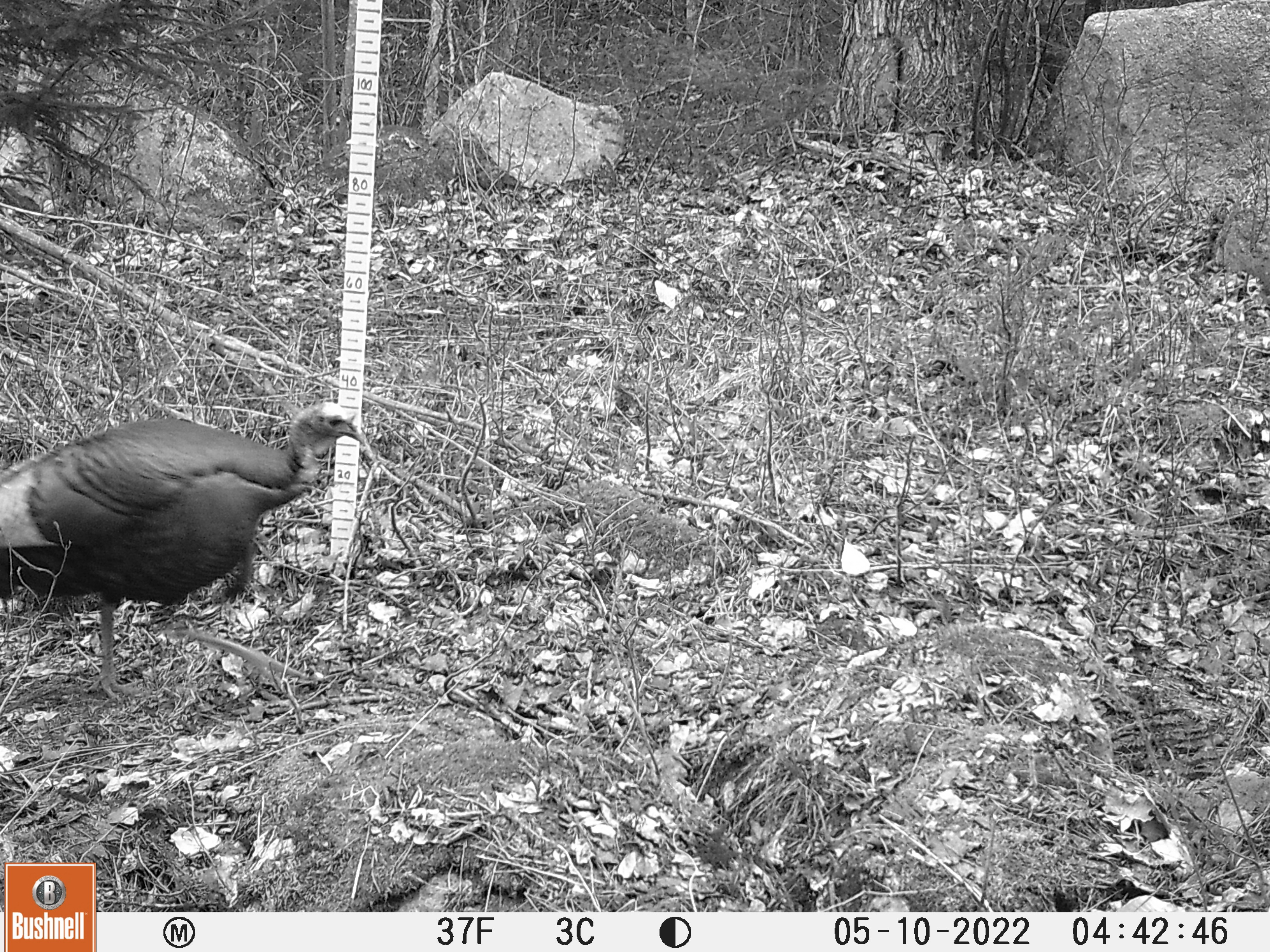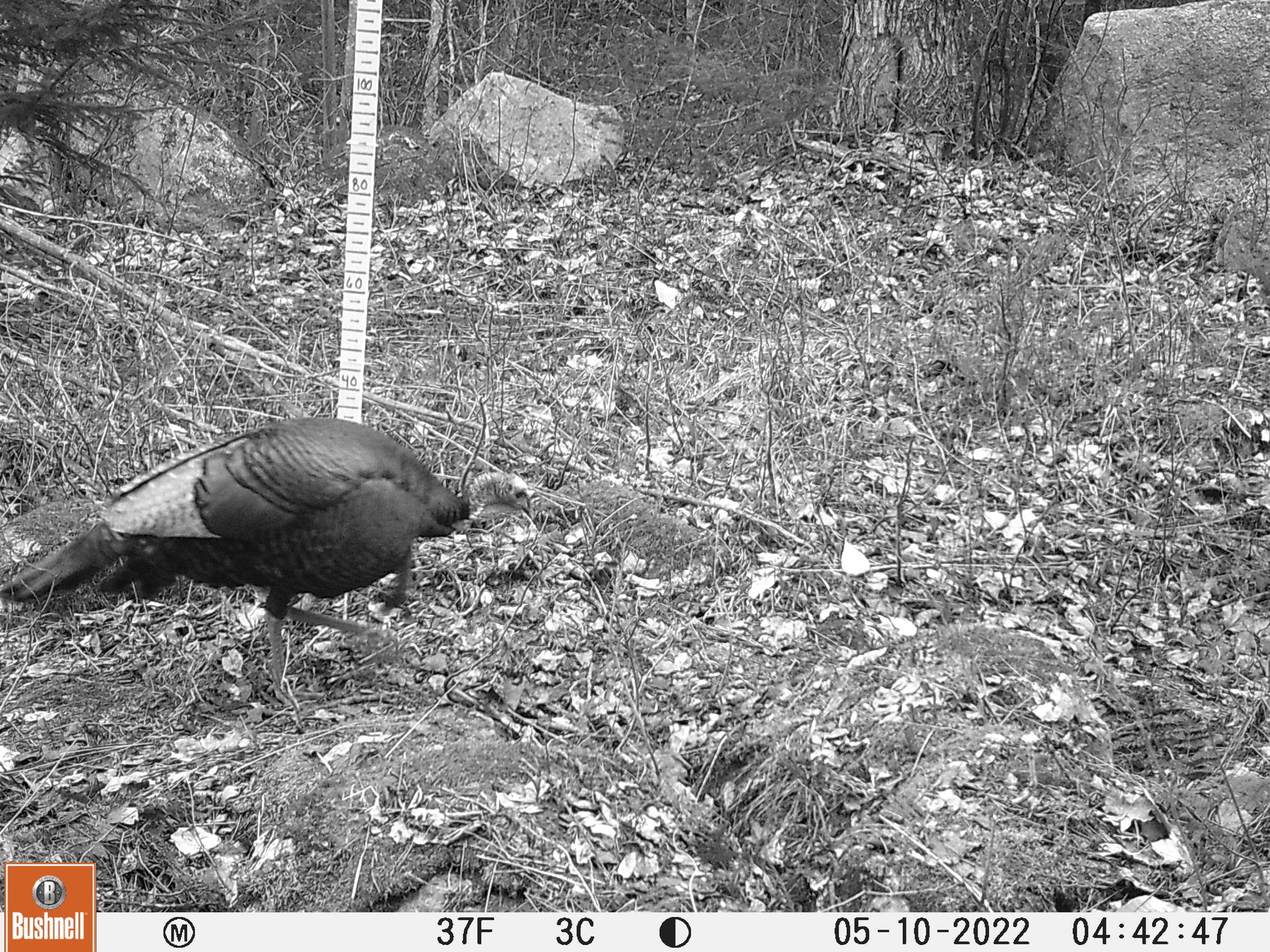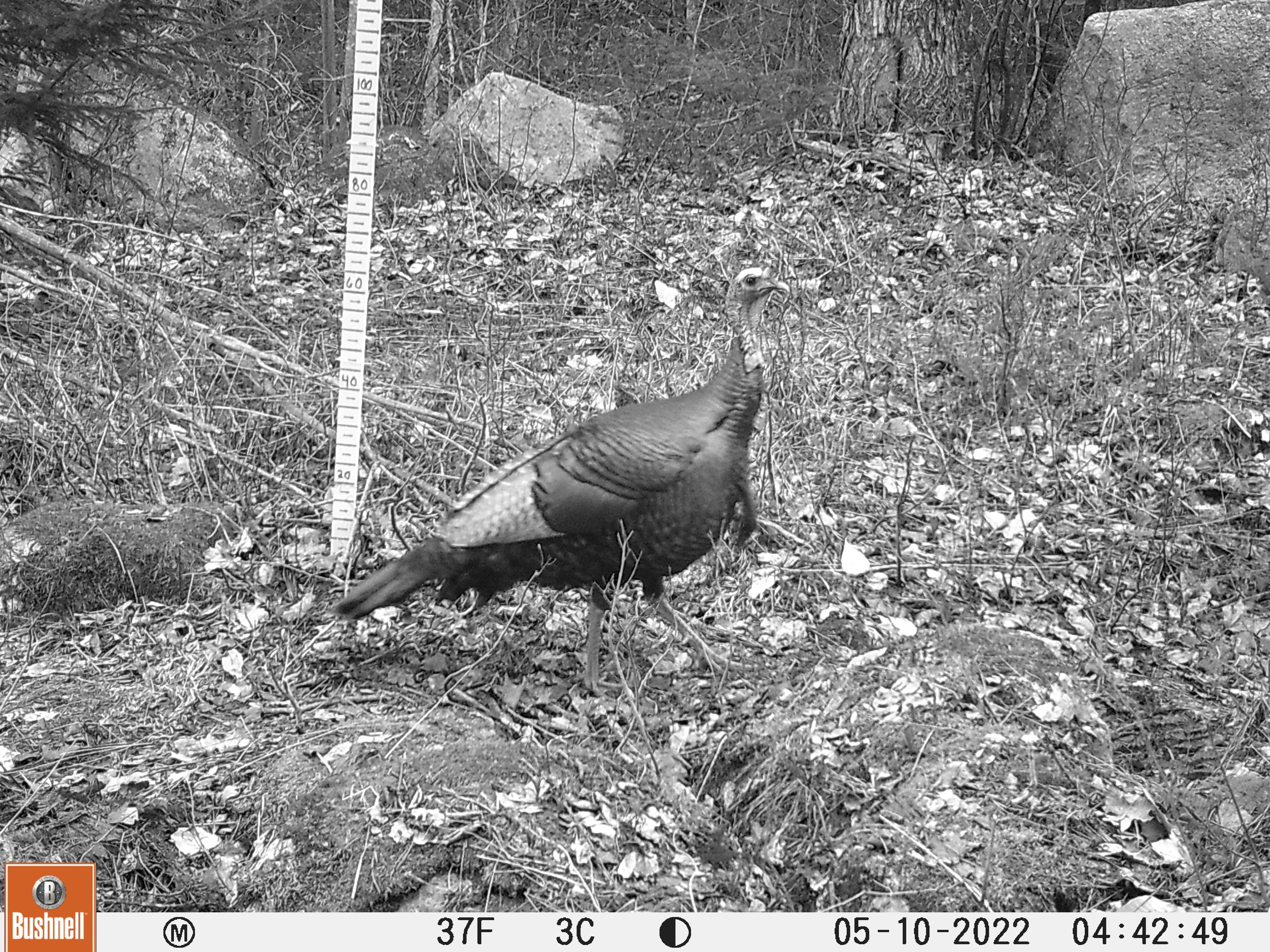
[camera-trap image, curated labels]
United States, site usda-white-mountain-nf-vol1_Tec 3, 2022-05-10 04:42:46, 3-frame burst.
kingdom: Animalia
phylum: Chordata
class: Aves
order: Galliformes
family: Phasianidae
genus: Meleagris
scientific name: Meleagris gallopavo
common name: wild turkey